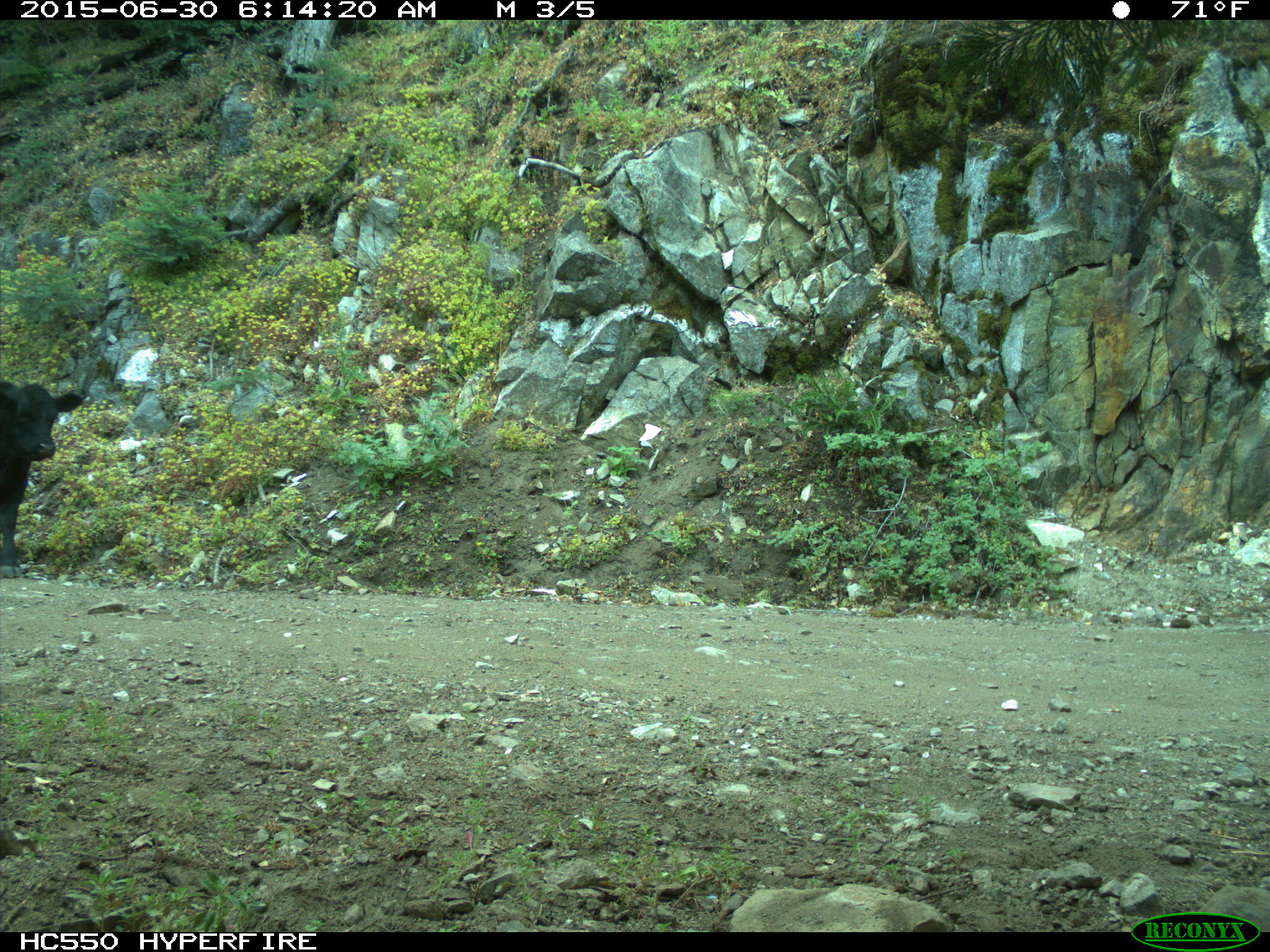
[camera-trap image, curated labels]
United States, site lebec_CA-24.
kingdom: Animalia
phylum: Chordata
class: Mammalia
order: Artiodactyla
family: Bovidae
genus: Bos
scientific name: Bos taurus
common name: domestic cow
Bos taurus (domestic cow).